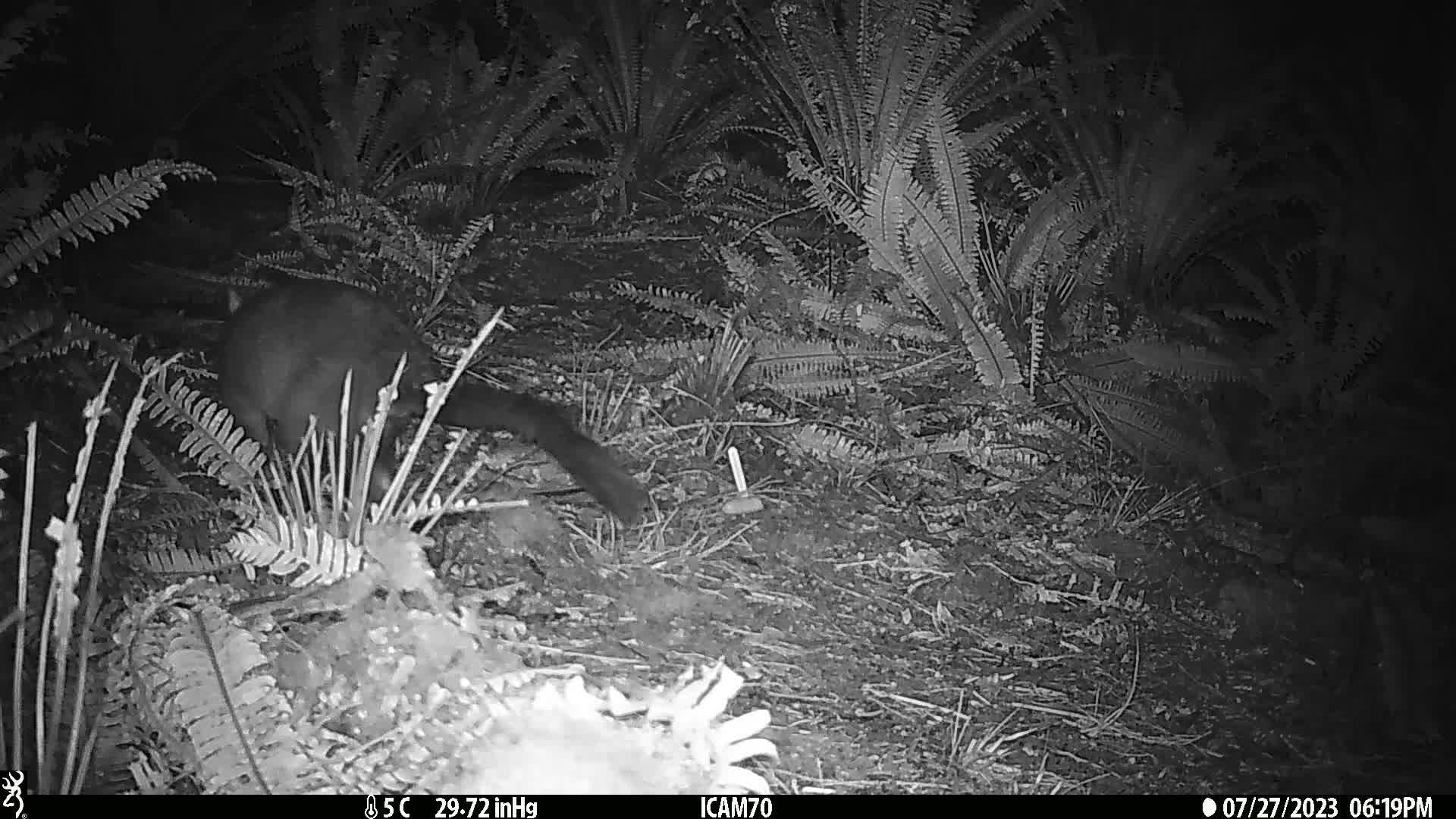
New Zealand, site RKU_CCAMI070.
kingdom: Animalia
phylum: Chordata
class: Mammalia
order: Diprotodontia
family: Phalangeridae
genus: Trichosurus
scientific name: Trichosurus vulpecula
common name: common brushtail possum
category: possum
Possum (common brushtail possum) (Trichosurus vulpecula).